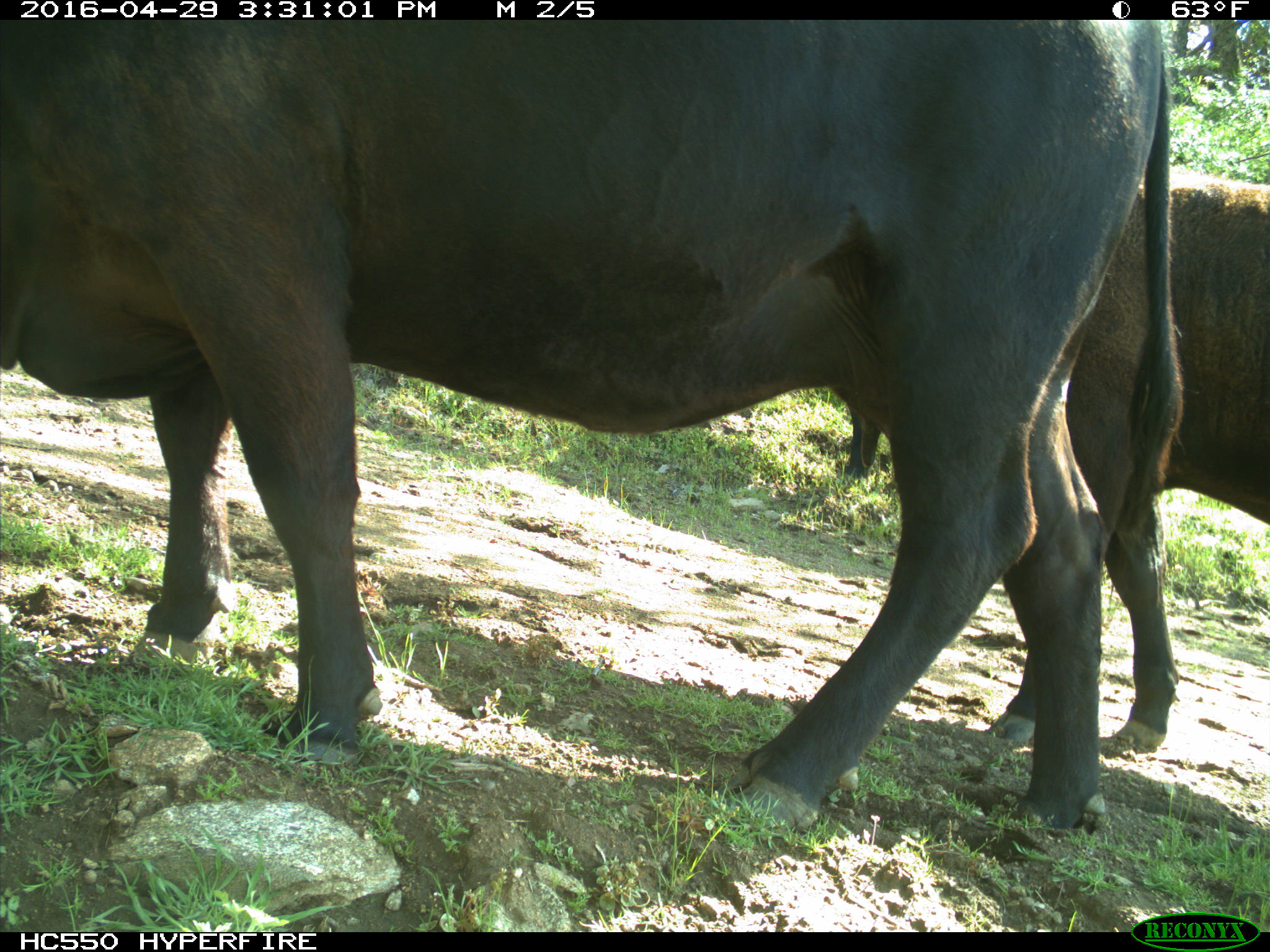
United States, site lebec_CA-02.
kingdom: Animalia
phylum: Chordata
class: Mammalia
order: Artiodactyla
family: Bovidae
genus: Bos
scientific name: Bos taurus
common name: domestic cow